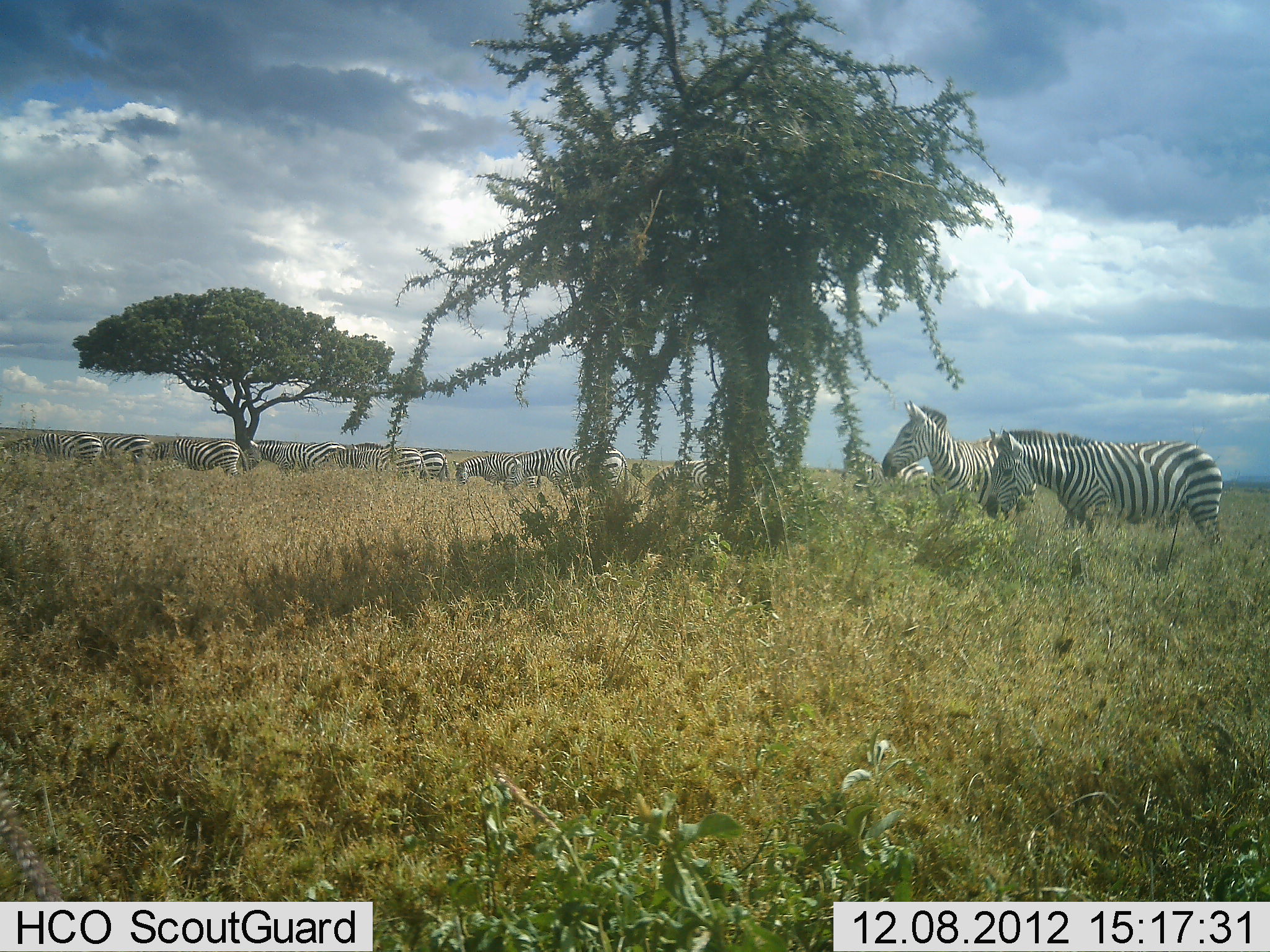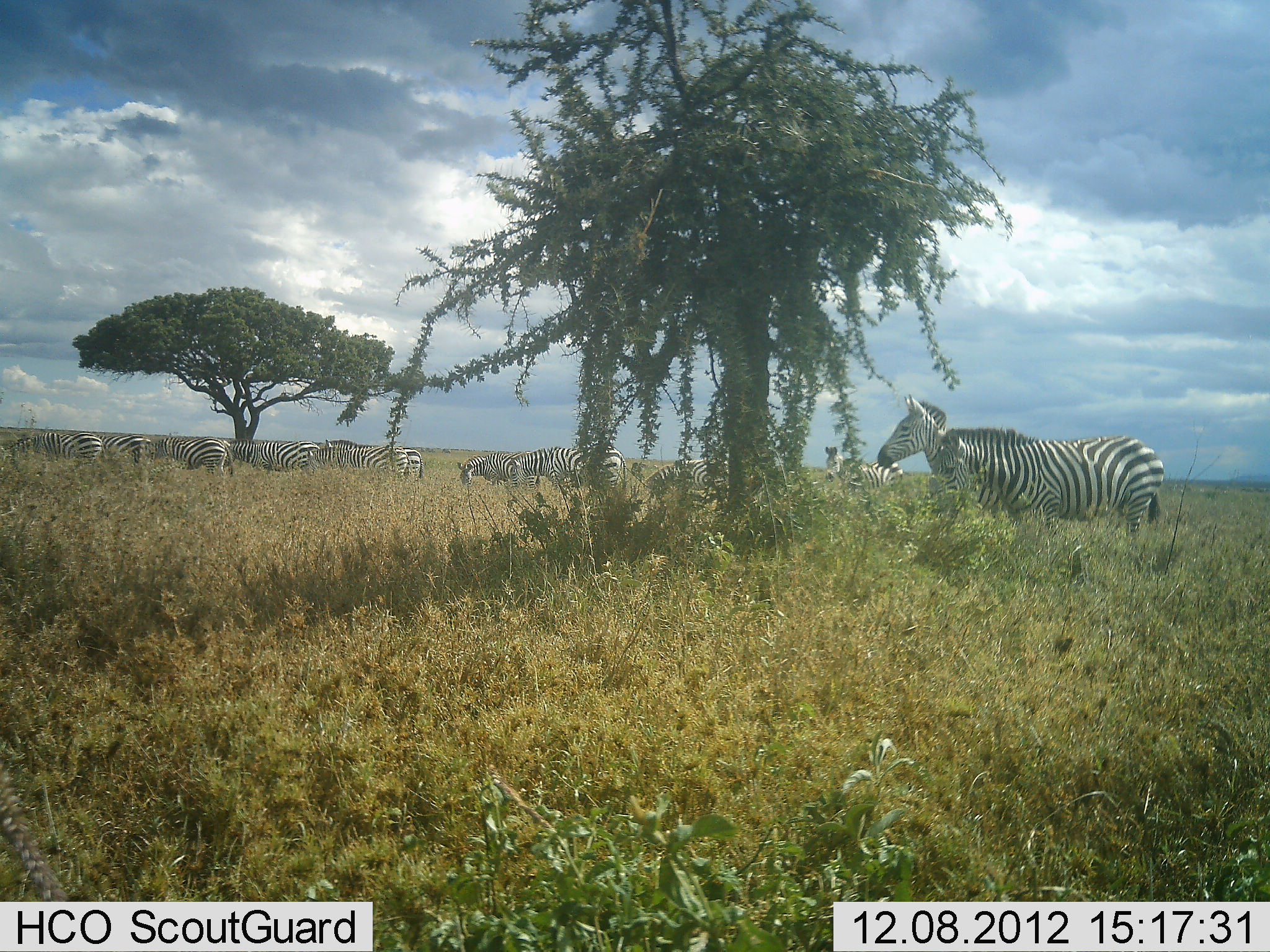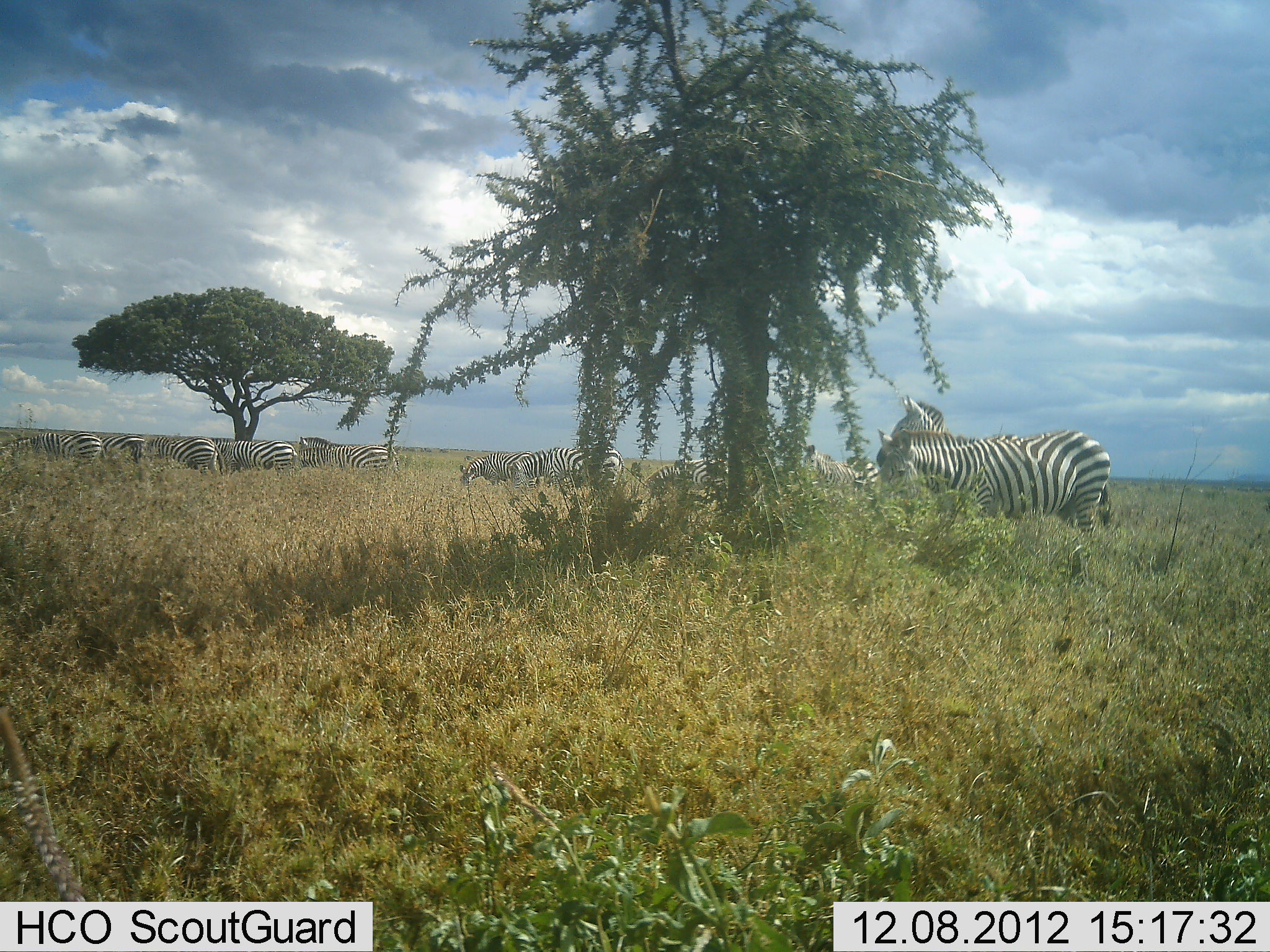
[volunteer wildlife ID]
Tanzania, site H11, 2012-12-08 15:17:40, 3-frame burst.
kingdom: Animalia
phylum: Chordata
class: Mammalia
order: Perissodactyla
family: Equidae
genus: Equus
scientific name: Equus quagga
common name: plains zebra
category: zebra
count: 11-50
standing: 60%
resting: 10%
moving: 90%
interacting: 0%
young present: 0%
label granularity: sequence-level